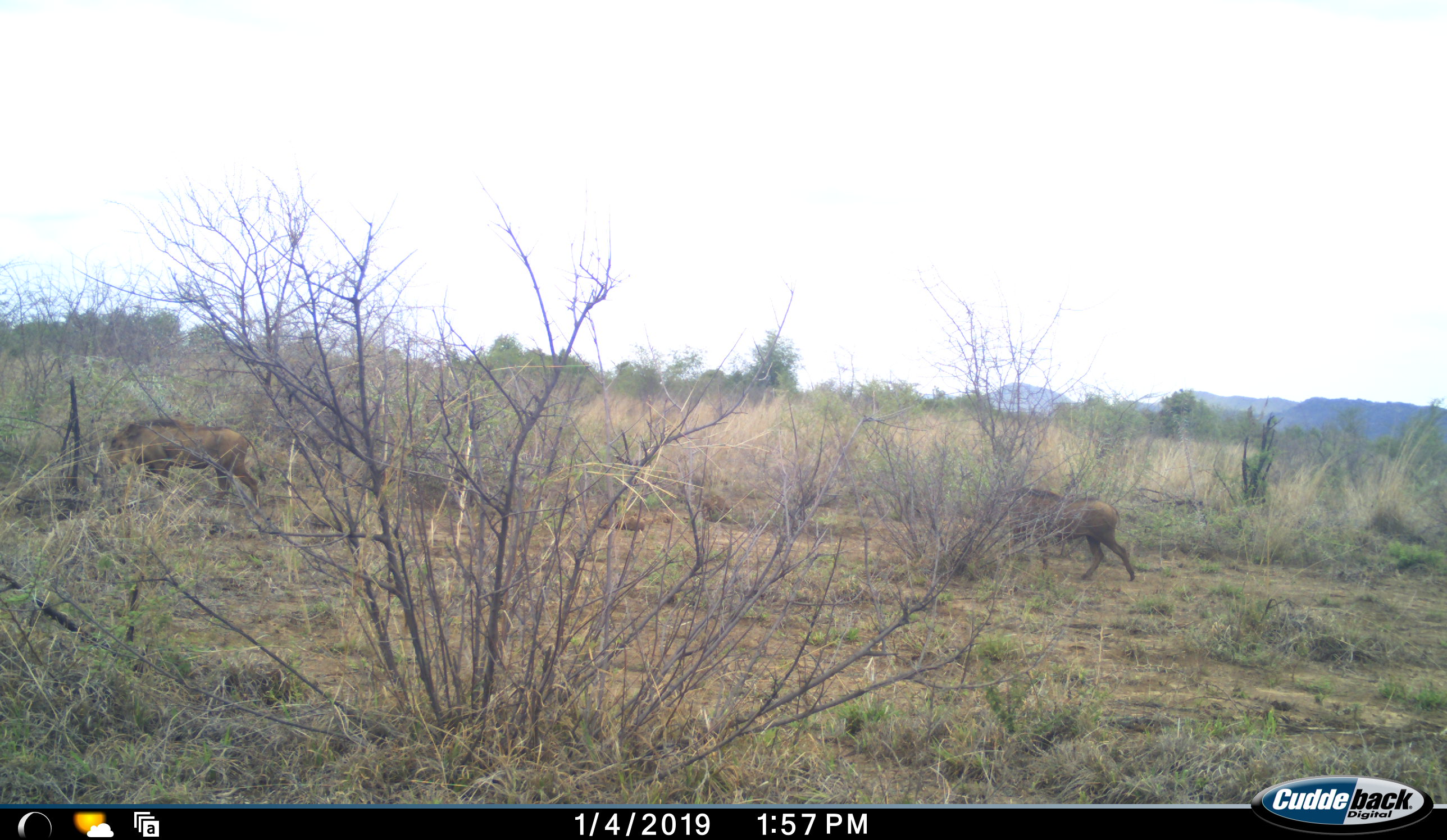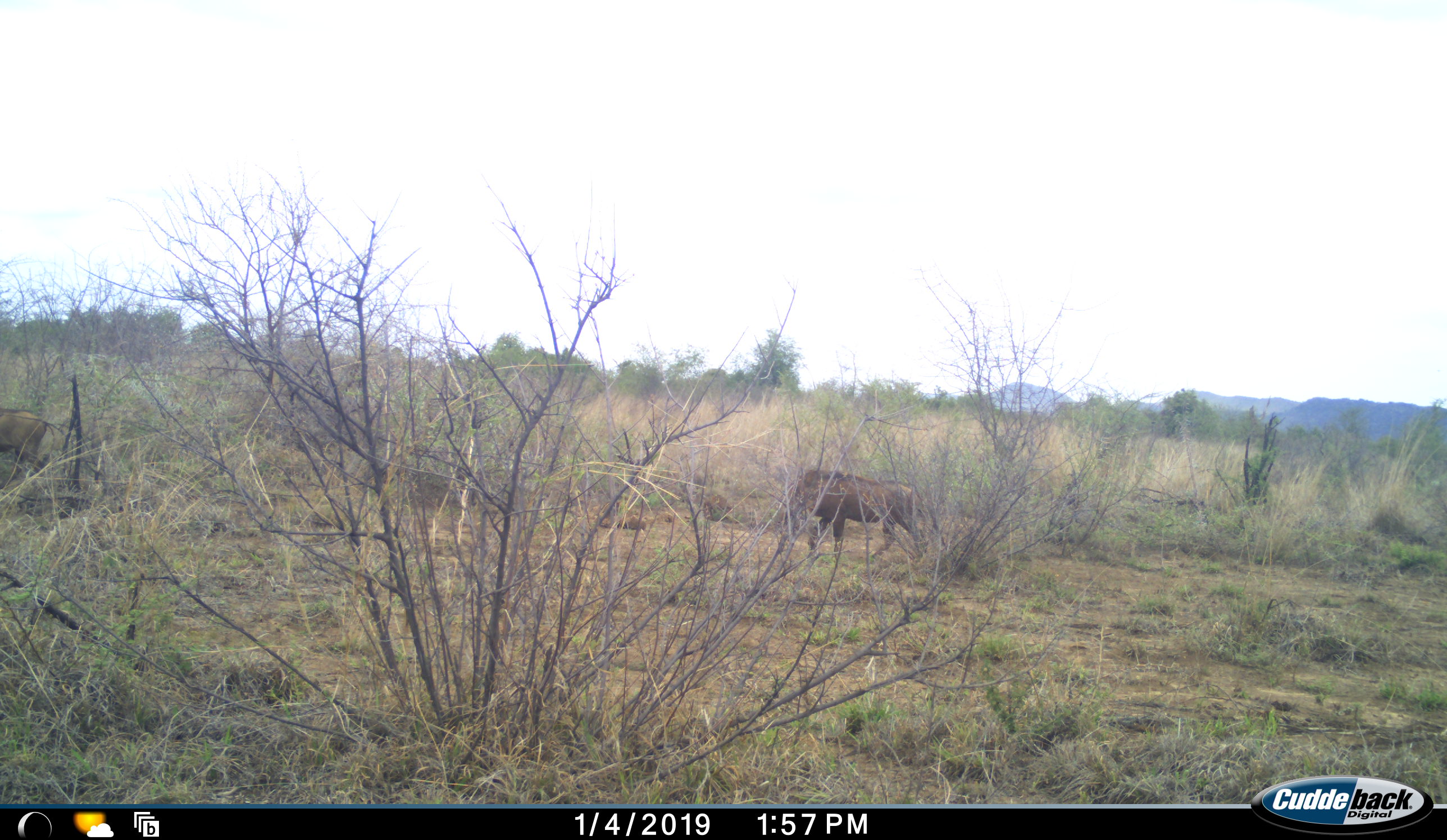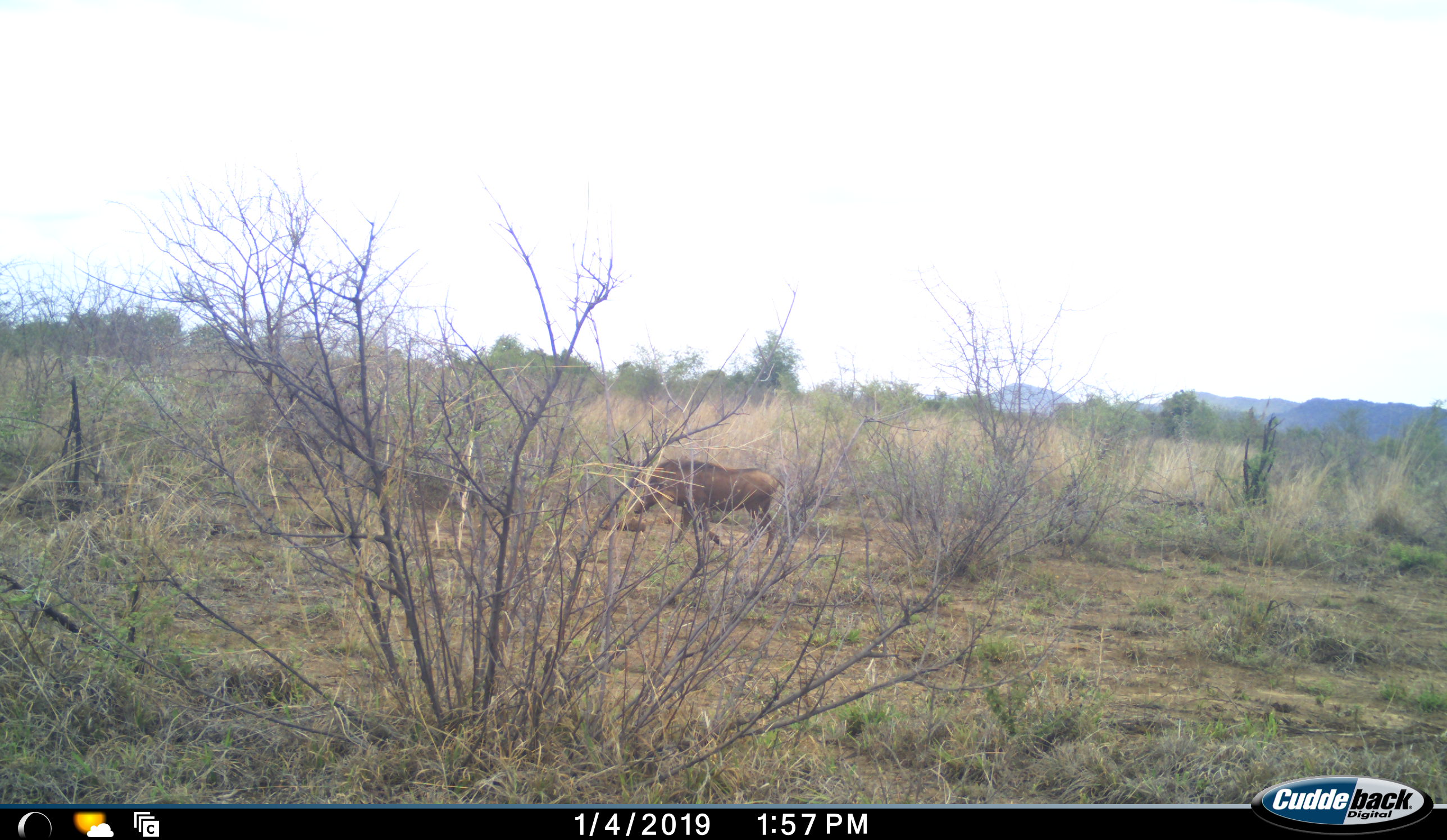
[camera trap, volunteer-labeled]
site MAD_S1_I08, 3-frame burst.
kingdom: Animalia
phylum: Chordata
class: Mammalia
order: Artiodactyla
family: Suidae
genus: Phacochoerus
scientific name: Phacochoerus africanus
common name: warthog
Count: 2.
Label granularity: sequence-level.